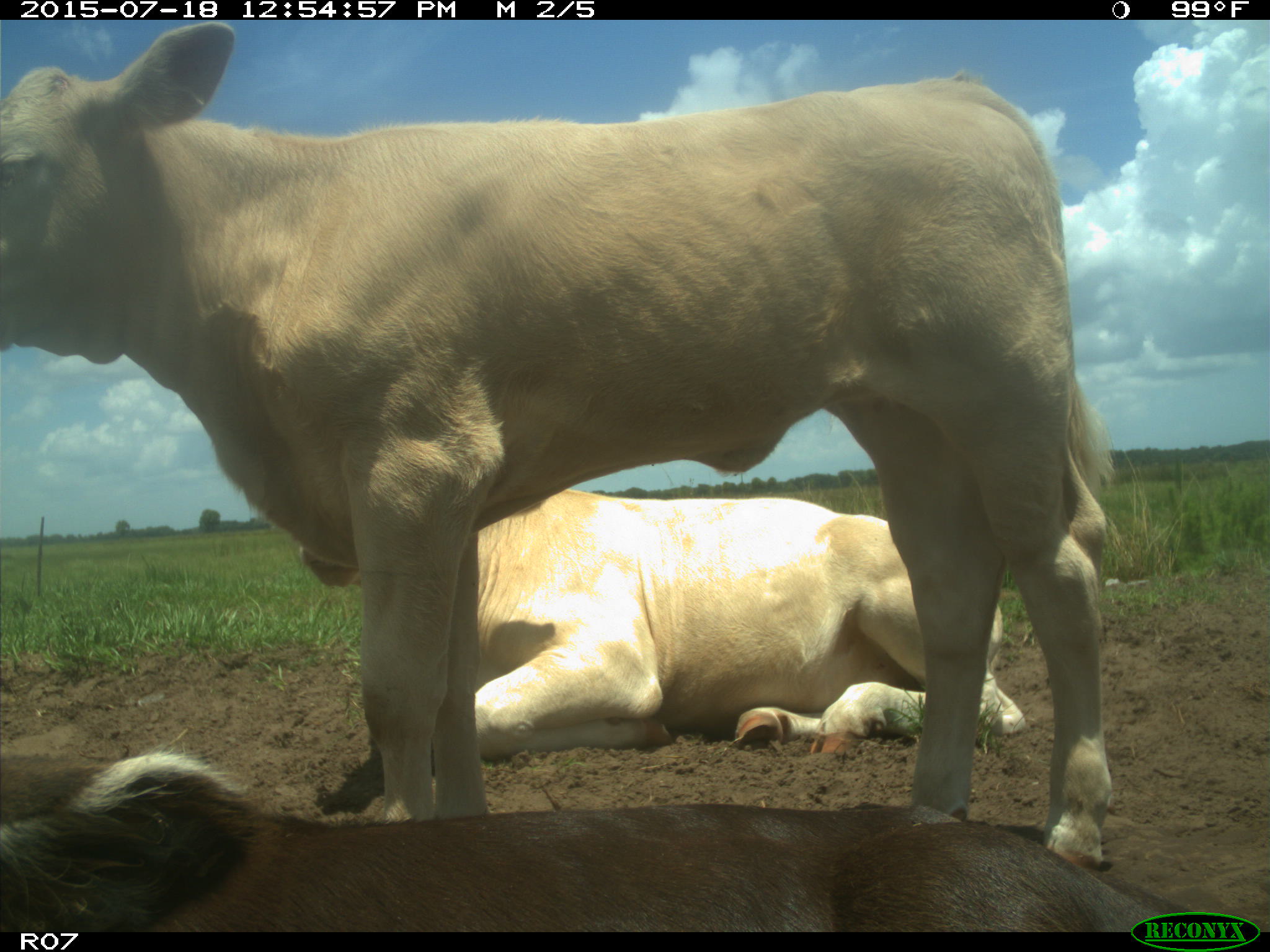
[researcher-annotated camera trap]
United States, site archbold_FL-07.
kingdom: Animalia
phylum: Chordata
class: Mammalia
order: Artiodactyla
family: Bovidae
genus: Bos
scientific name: Bos taurus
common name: domestic cow